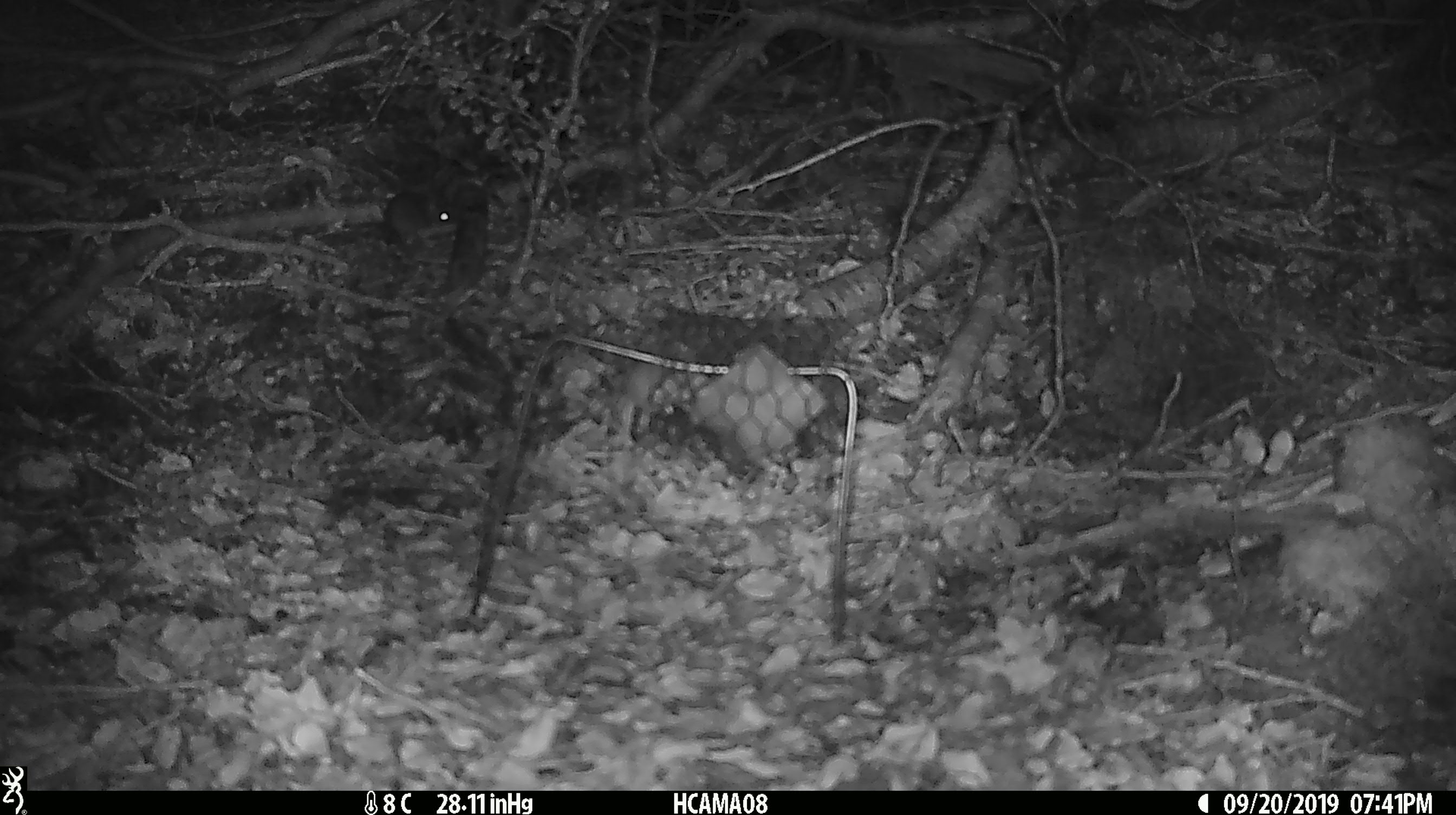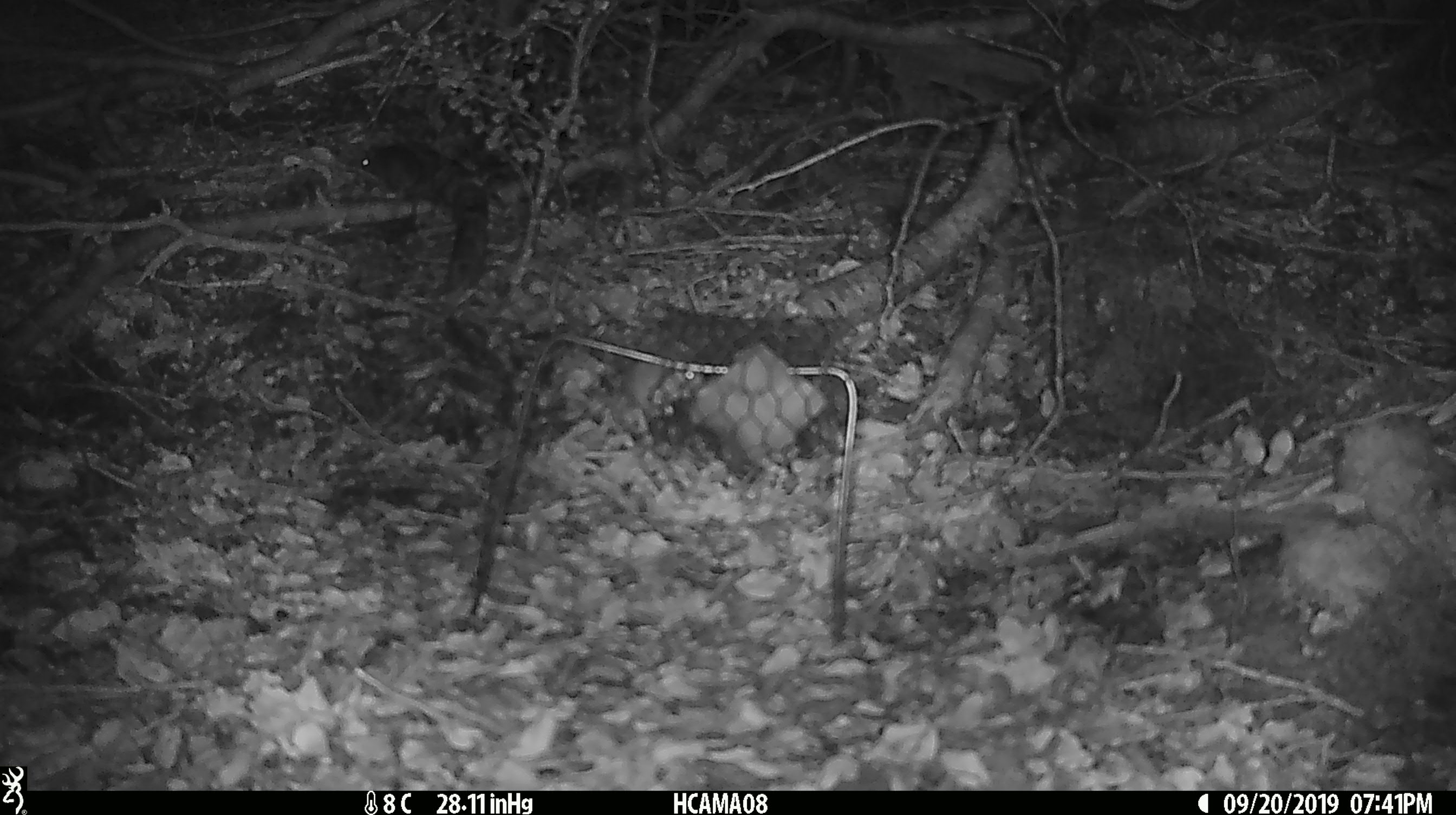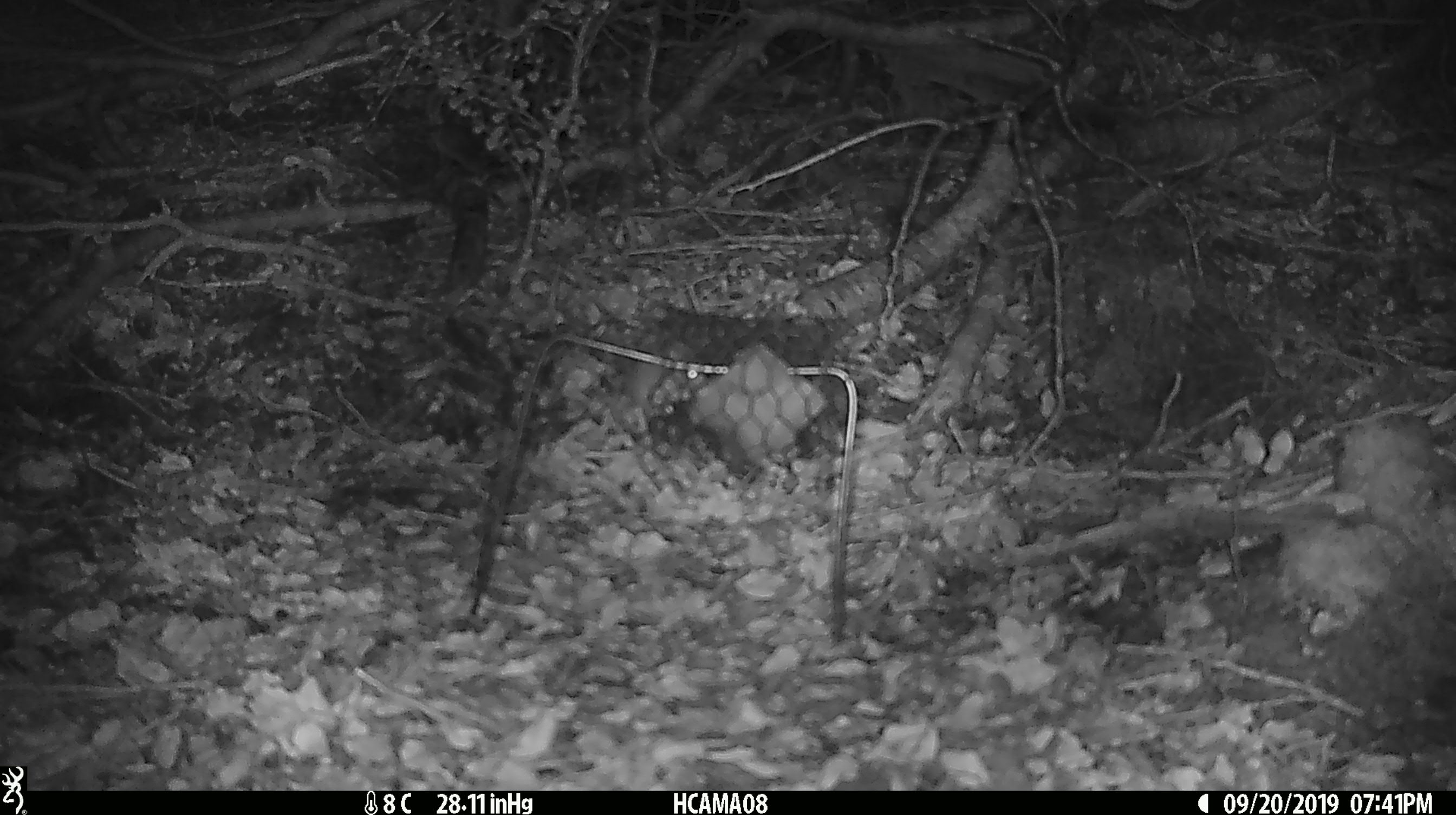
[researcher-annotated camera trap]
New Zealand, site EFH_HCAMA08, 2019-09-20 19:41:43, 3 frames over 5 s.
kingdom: Animalia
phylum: Chordata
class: Mammalia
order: Rodentia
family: Muridae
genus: Mus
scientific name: Mus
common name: mouse